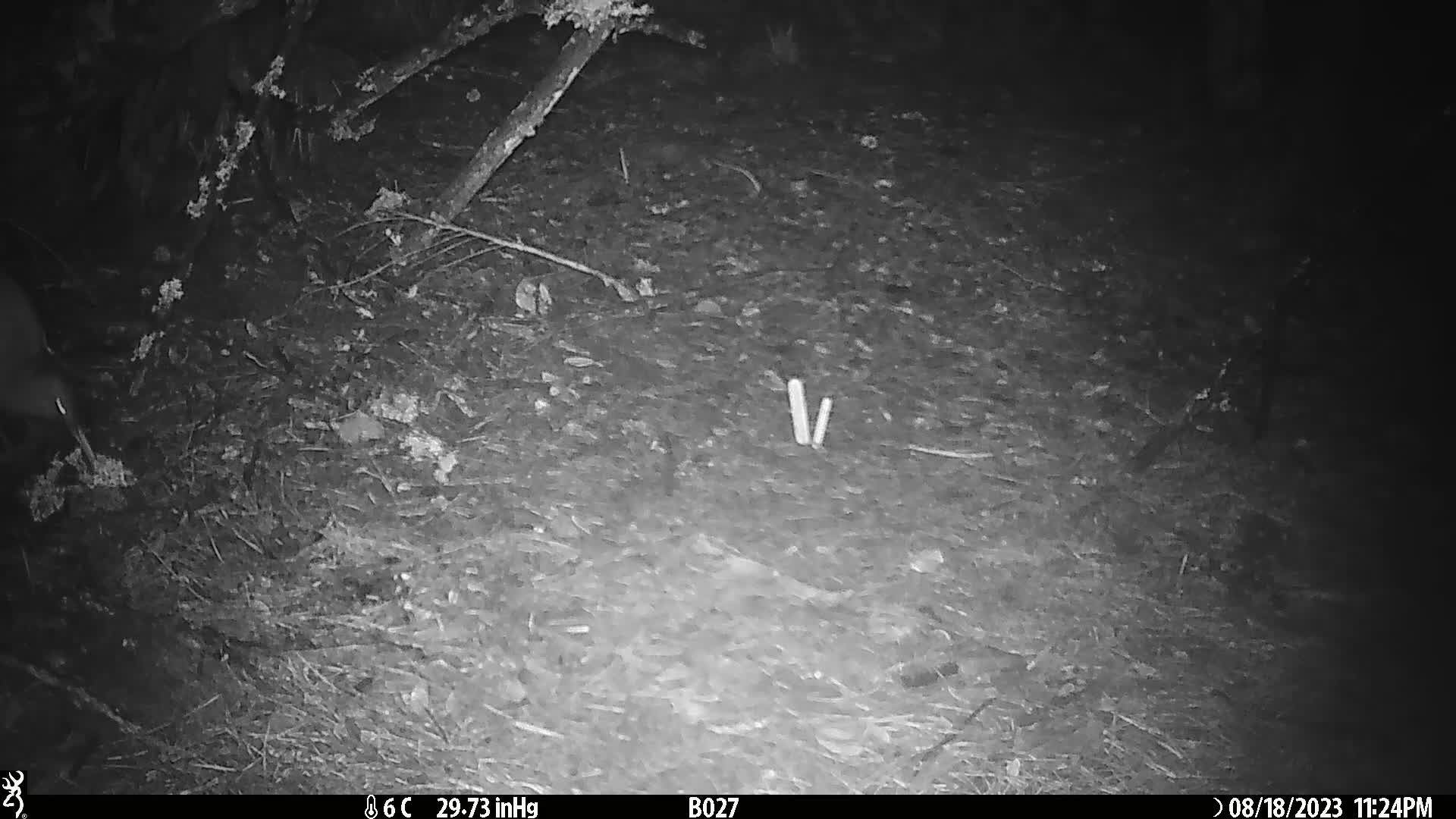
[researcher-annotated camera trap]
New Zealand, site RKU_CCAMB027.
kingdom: Animalia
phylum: Chordata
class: Aves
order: Apterygiformes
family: Apterygidae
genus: Apteryx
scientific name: Apteryx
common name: kiwi